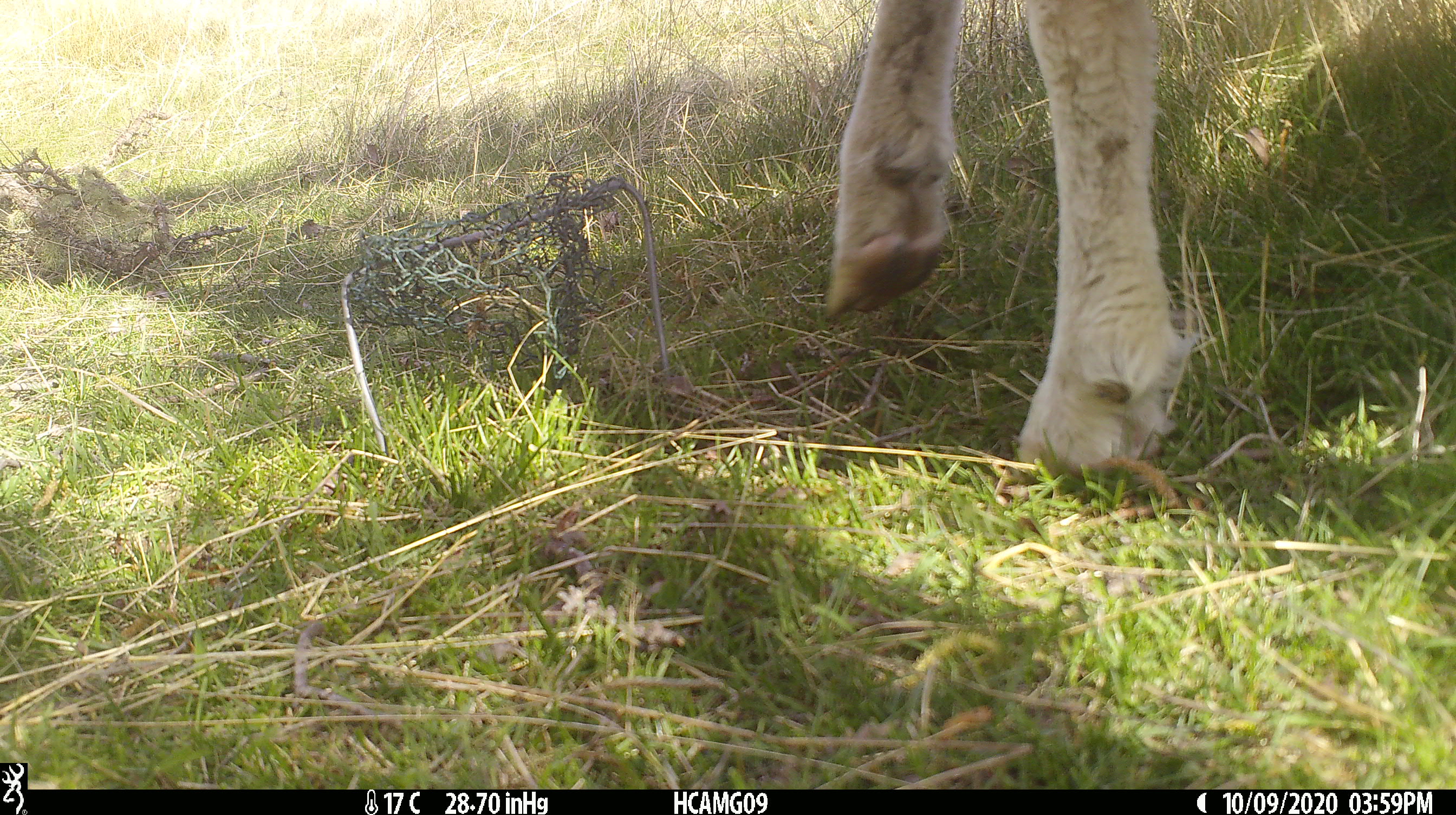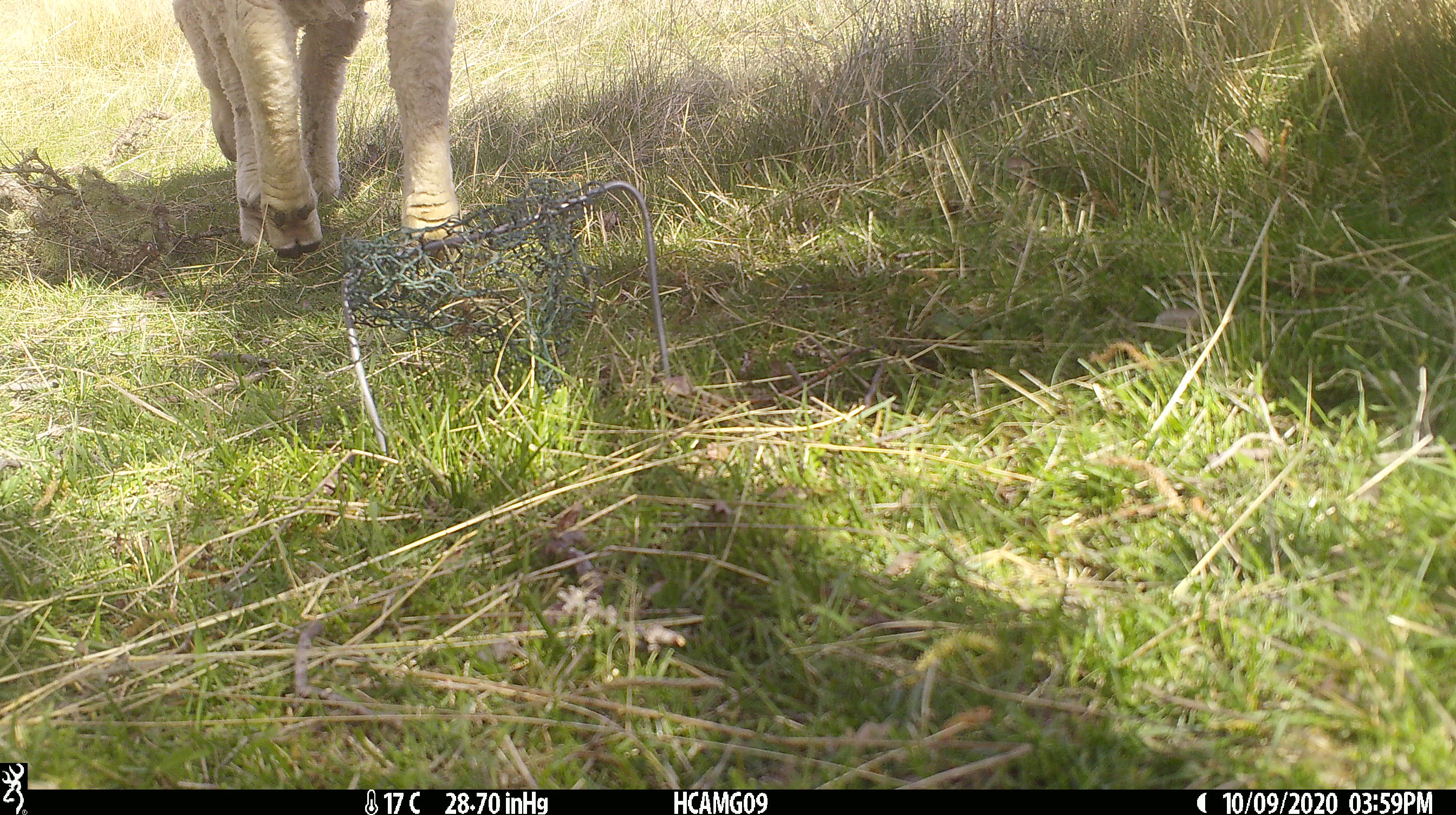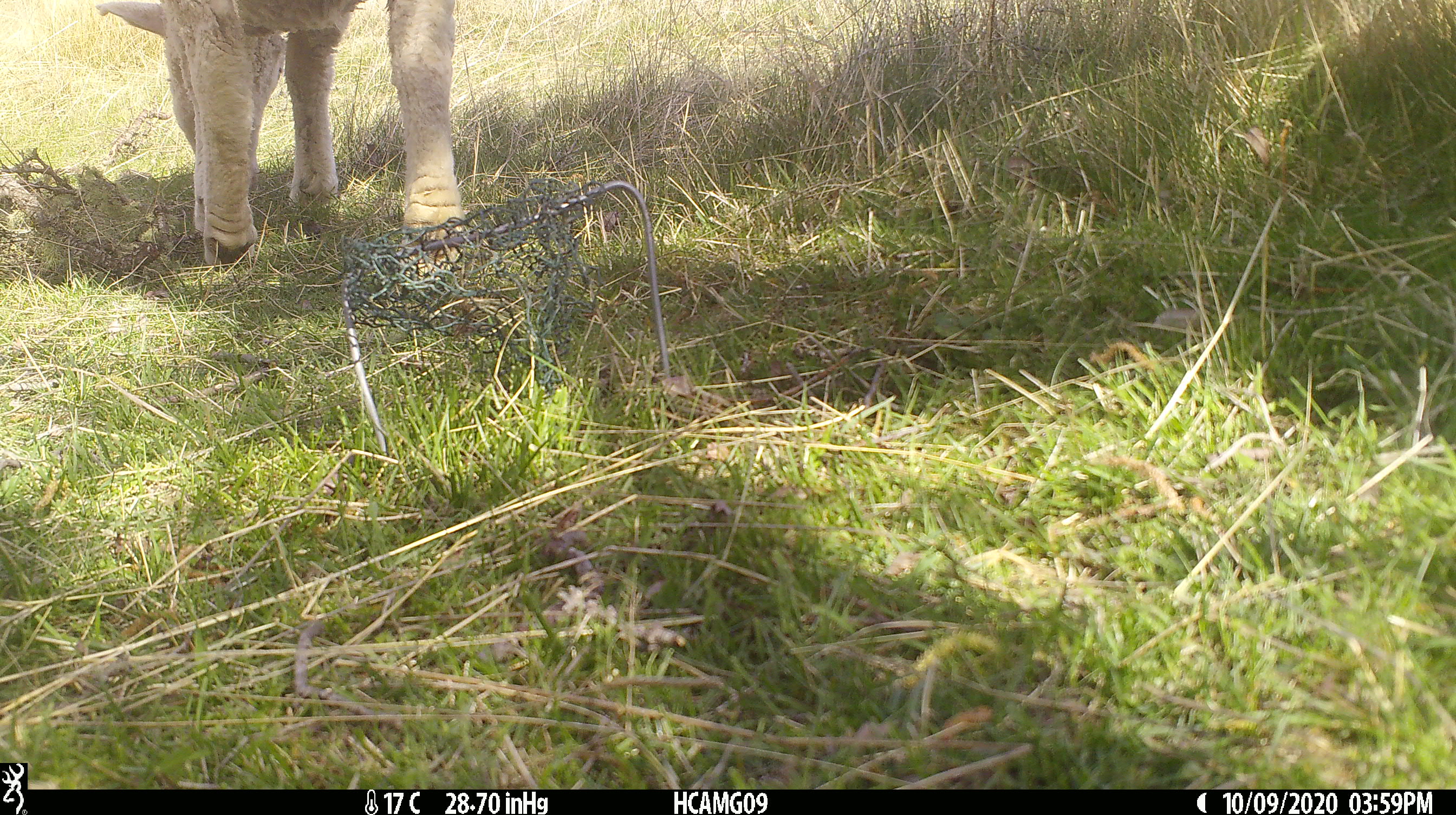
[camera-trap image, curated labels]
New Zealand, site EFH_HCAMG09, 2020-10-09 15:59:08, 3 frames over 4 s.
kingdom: Animalia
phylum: Chordata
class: Mammalia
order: Artiodactyla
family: Bovidae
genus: Ovis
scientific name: Ovis aries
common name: domestic sheep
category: sheep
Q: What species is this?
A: Sheep (domestic sheep) (Ovis aries).